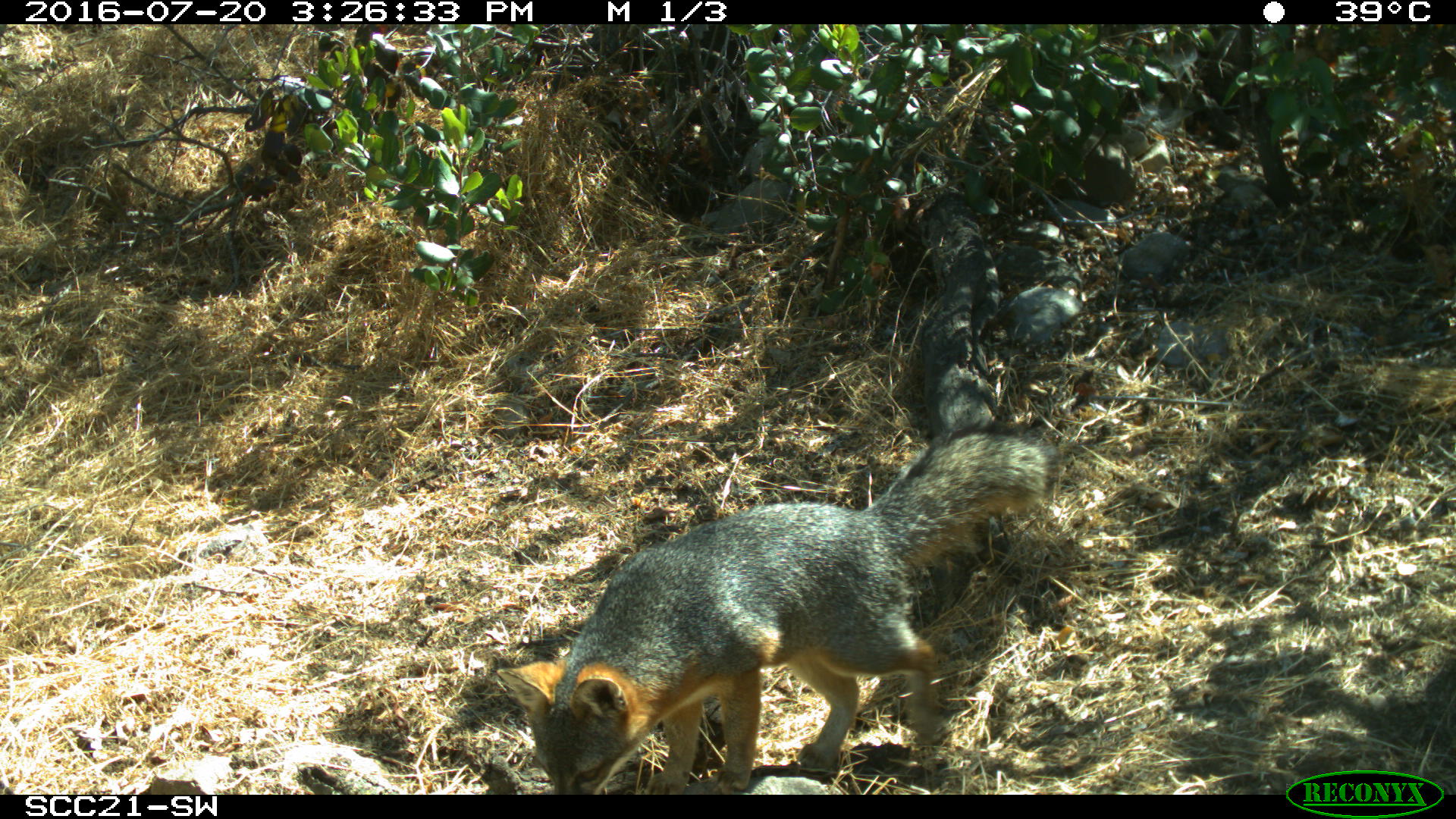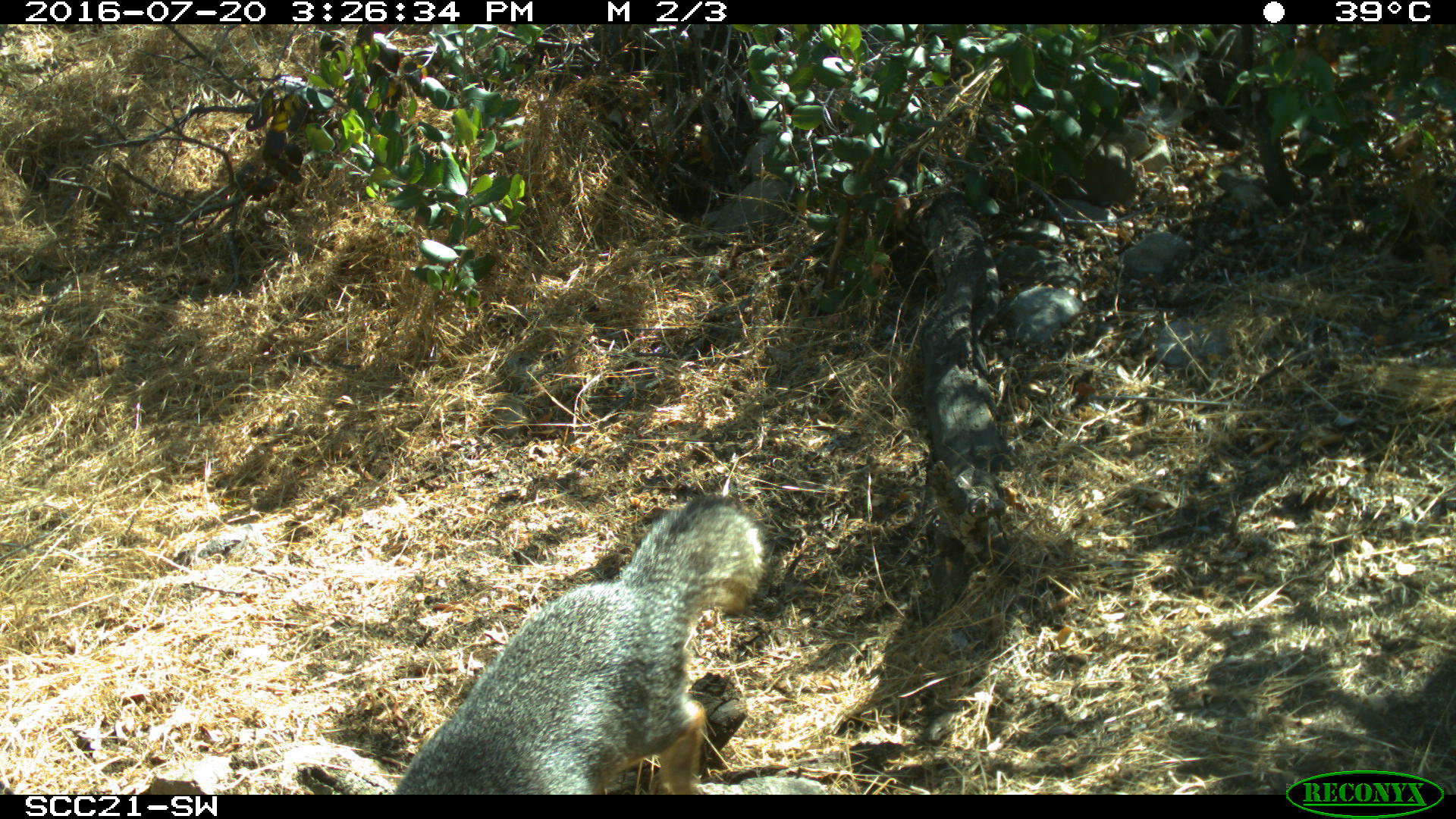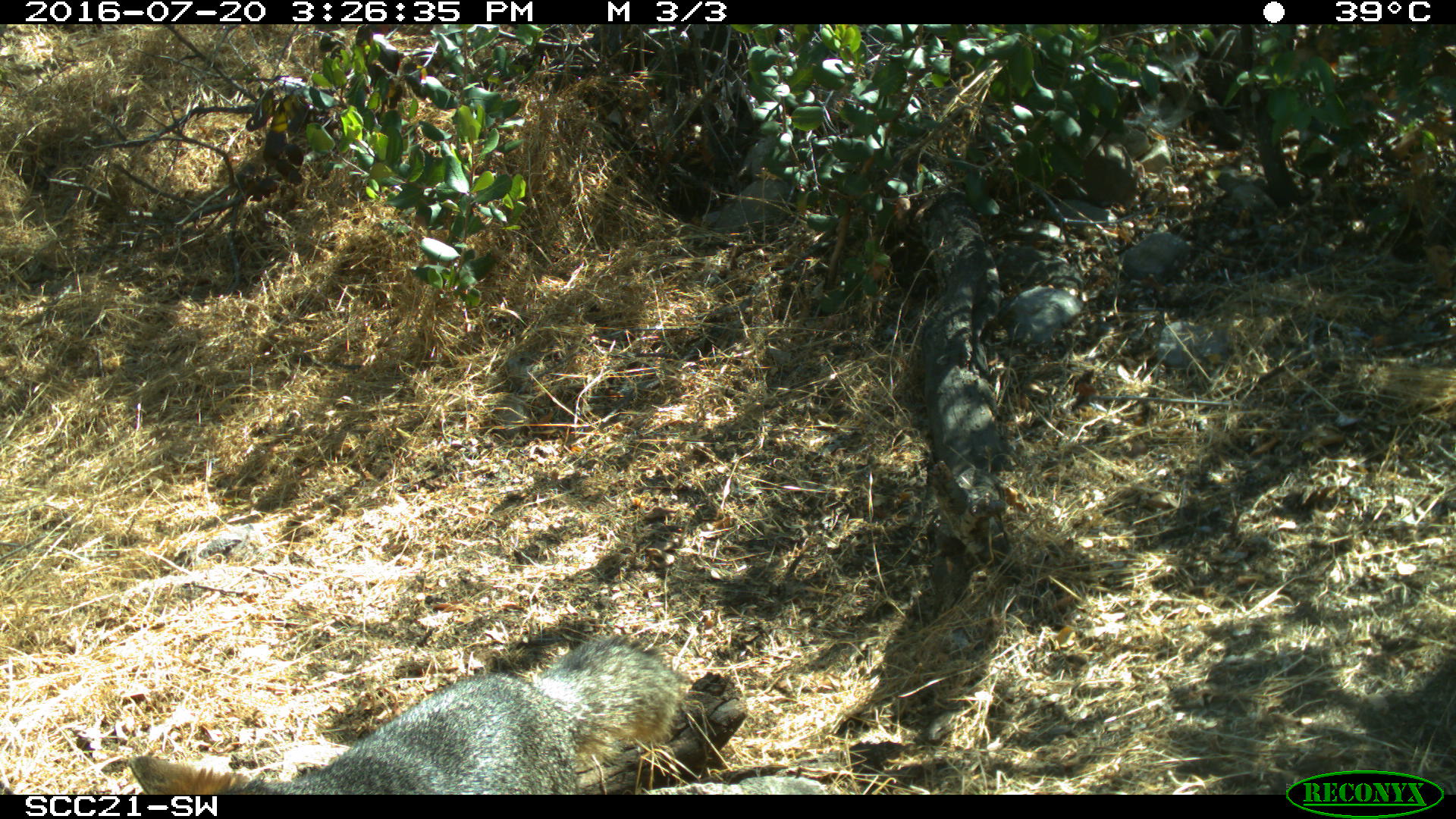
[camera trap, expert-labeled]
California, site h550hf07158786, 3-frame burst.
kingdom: Animalia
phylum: Chordata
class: Mammalia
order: Carnivora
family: Canidae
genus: Urocyon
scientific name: Urocyon littoralis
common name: island fox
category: fox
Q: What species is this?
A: Fox (island fox) (Urocyon littoralis).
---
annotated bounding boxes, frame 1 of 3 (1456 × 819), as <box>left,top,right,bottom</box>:
fox: <box>496,416,1059,793</box>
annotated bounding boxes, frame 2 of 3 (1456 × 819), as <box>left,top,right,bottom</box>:
fox: <box>392,491,766,793</box>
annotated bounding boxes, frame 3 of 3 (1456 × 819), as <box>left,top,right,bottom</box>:
fox: <box>129,631,687,792</box>